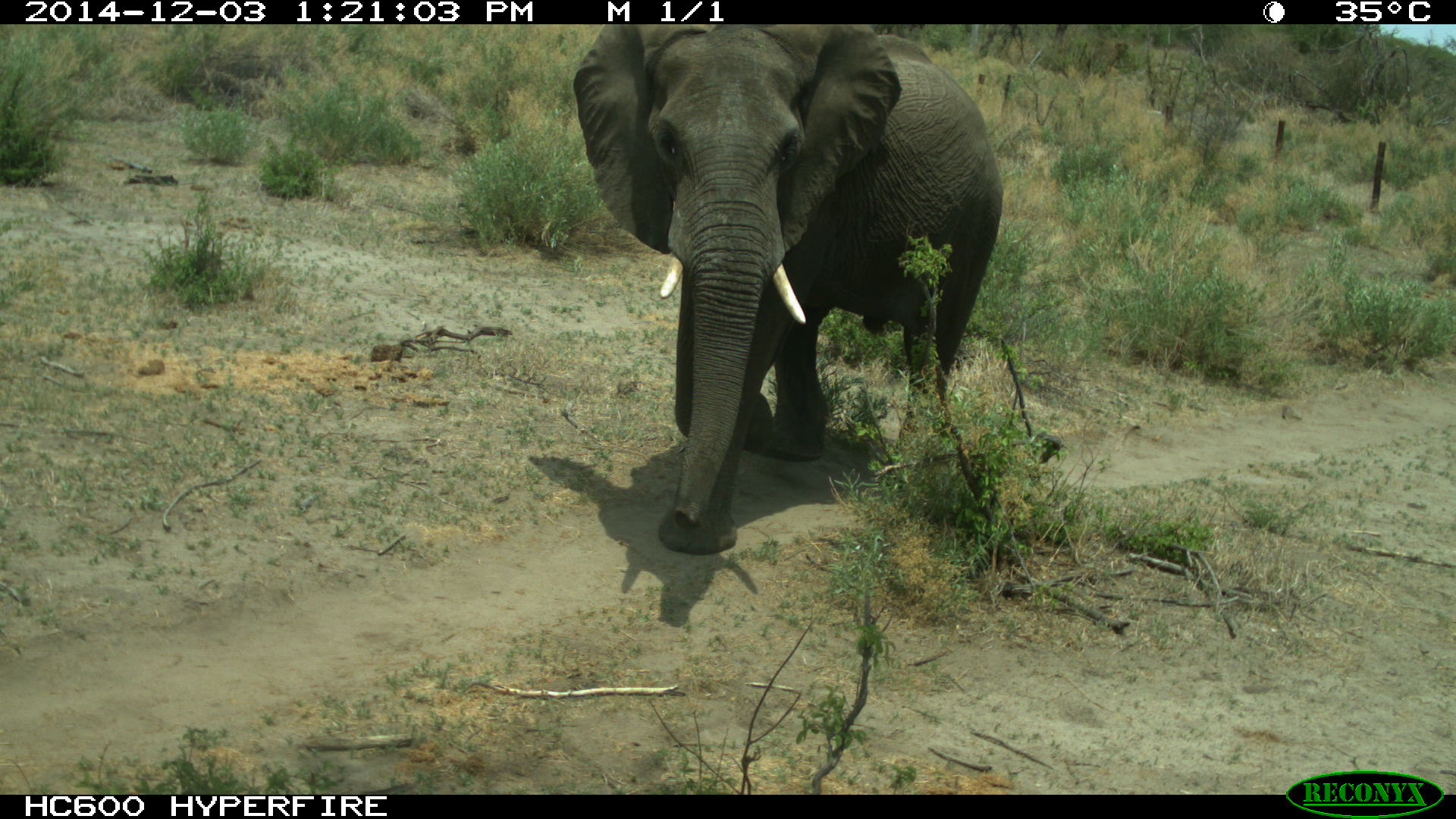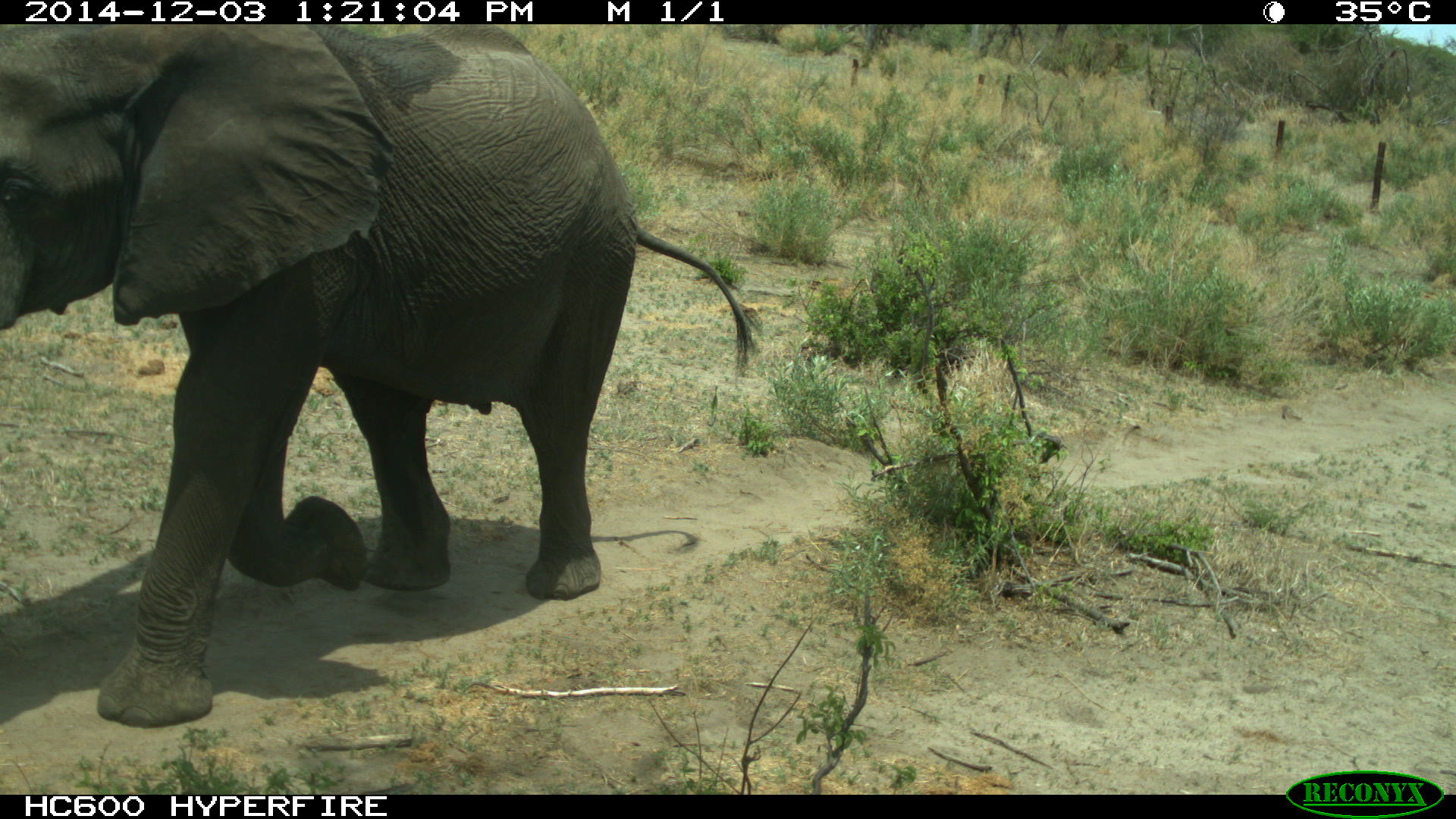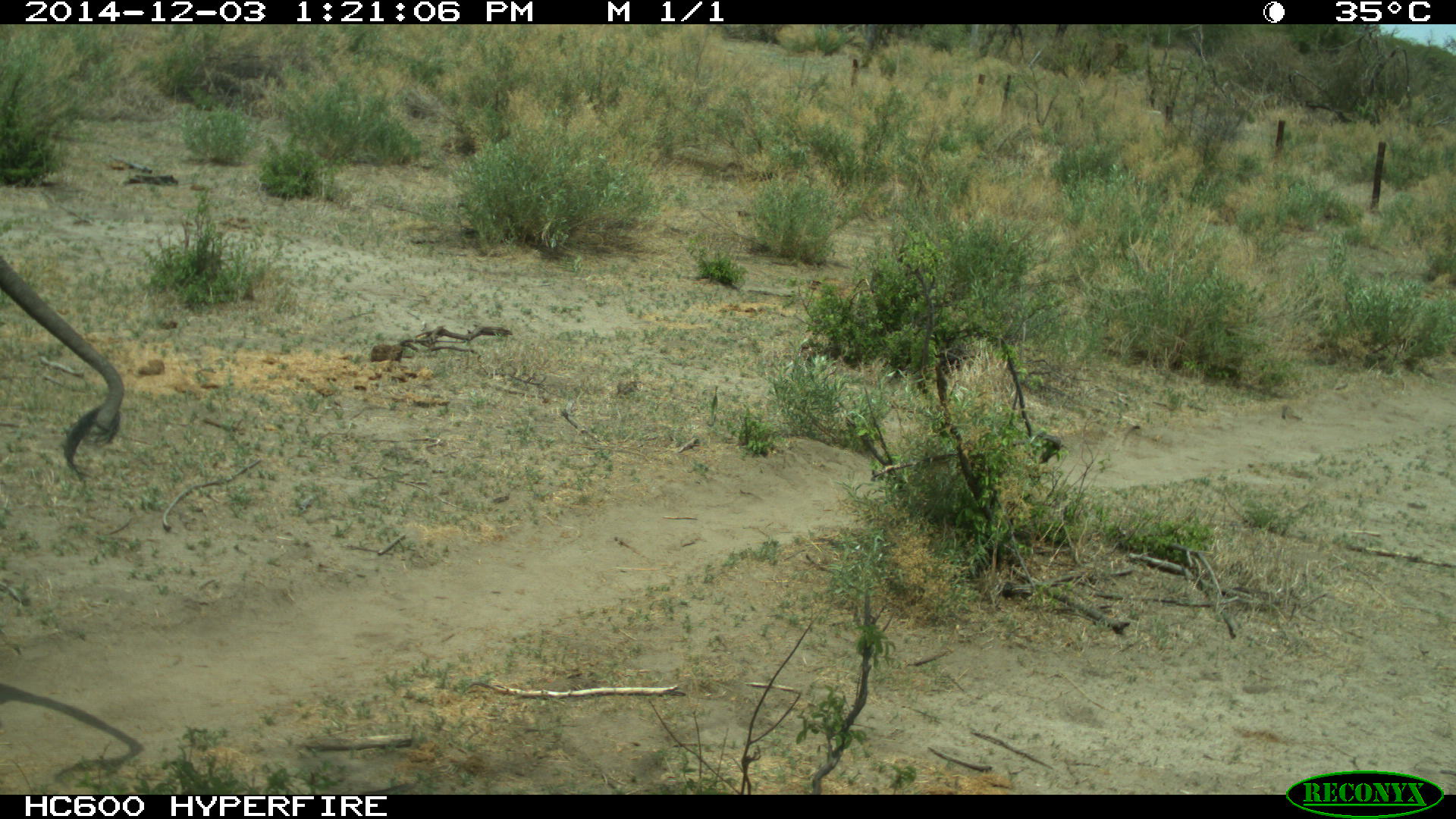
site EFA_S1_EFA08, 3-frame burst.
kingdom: Animalia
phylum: Chordata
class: Mammalia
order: Proboscidea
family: Elephantidae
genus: Loxodonta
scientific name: Loxodonta africana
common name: african bush elephant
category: elephant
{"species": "elephant (african bush elephant) (Loxodonta africana)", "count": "1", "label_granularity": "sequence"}